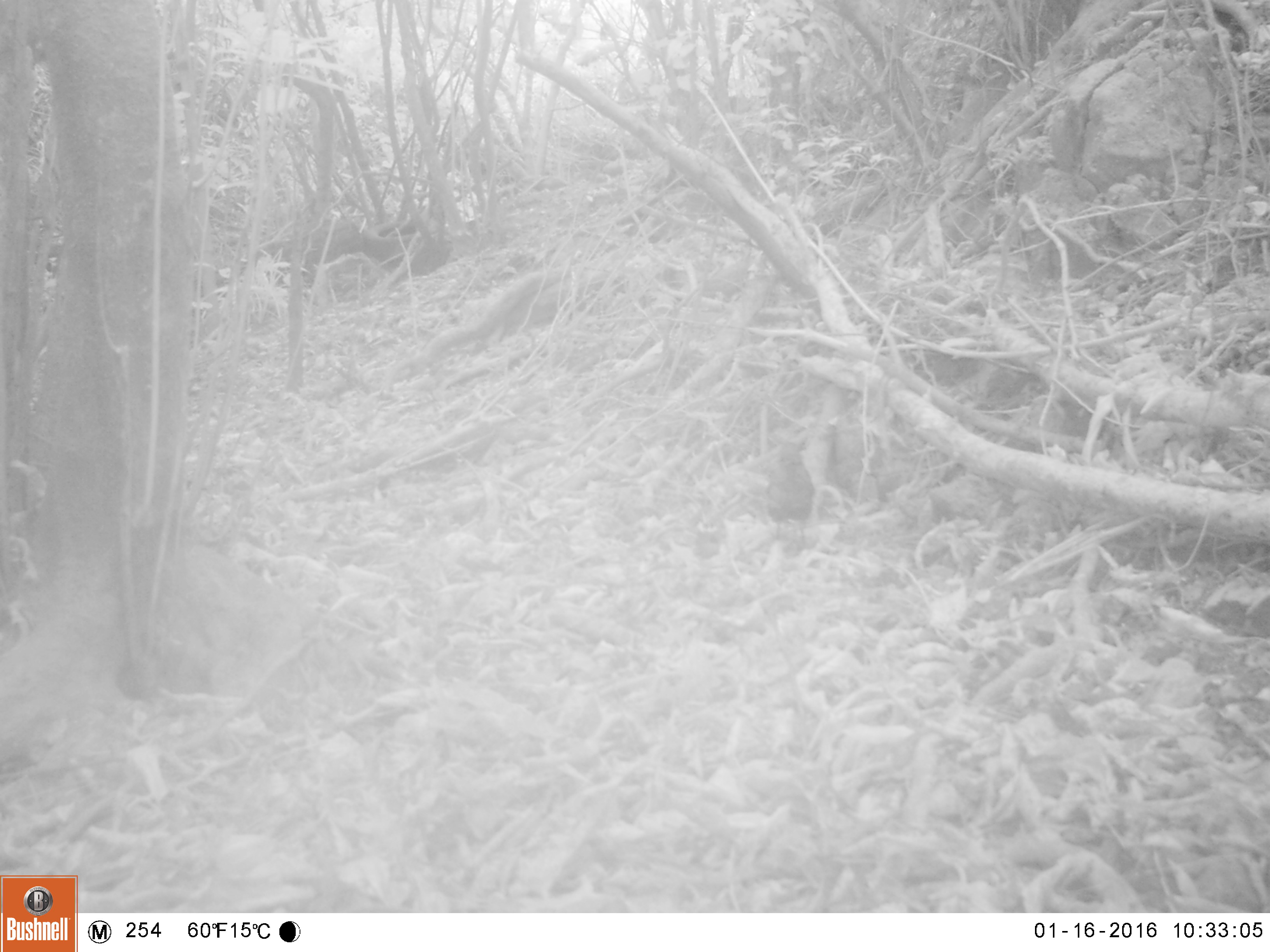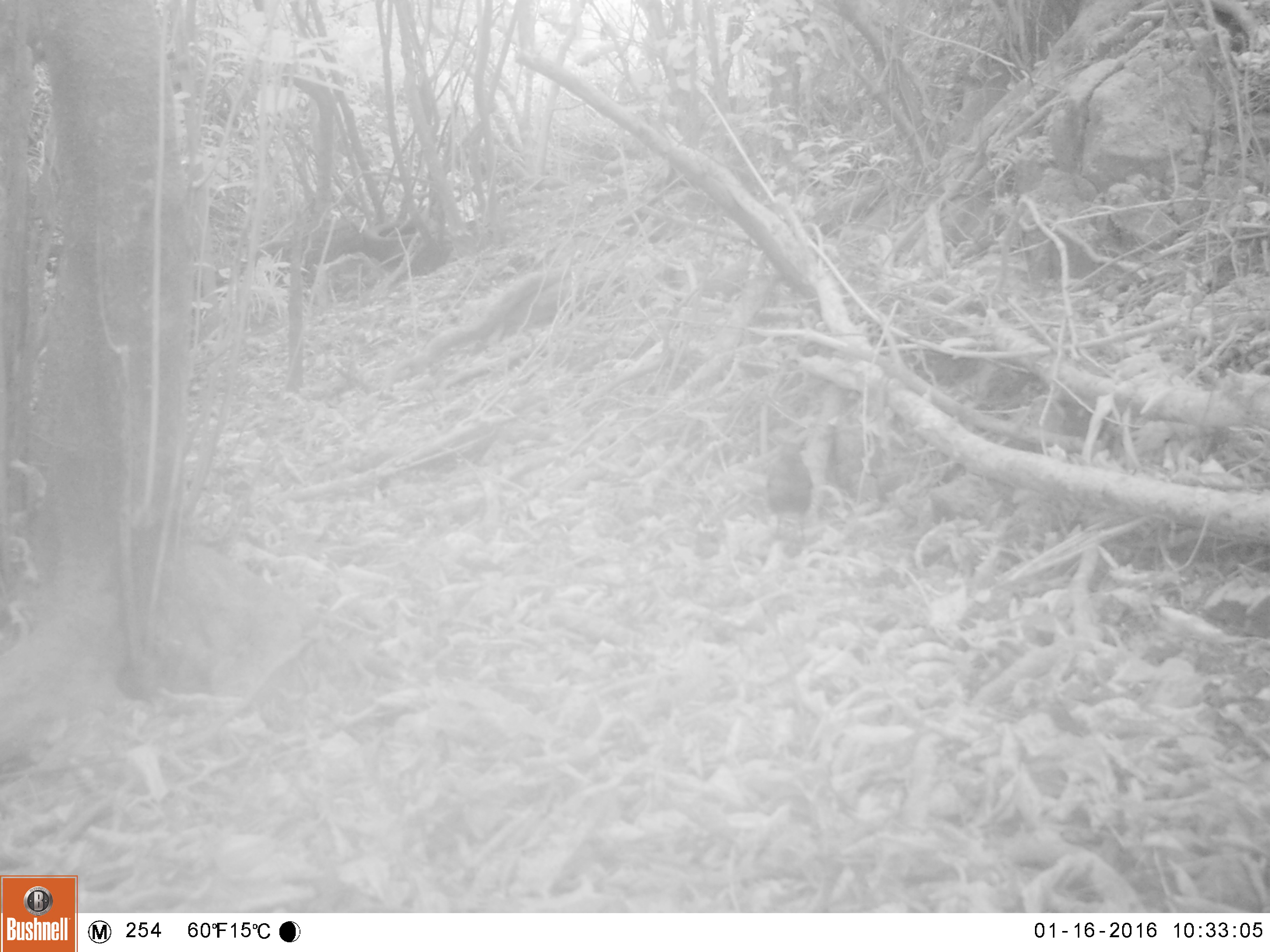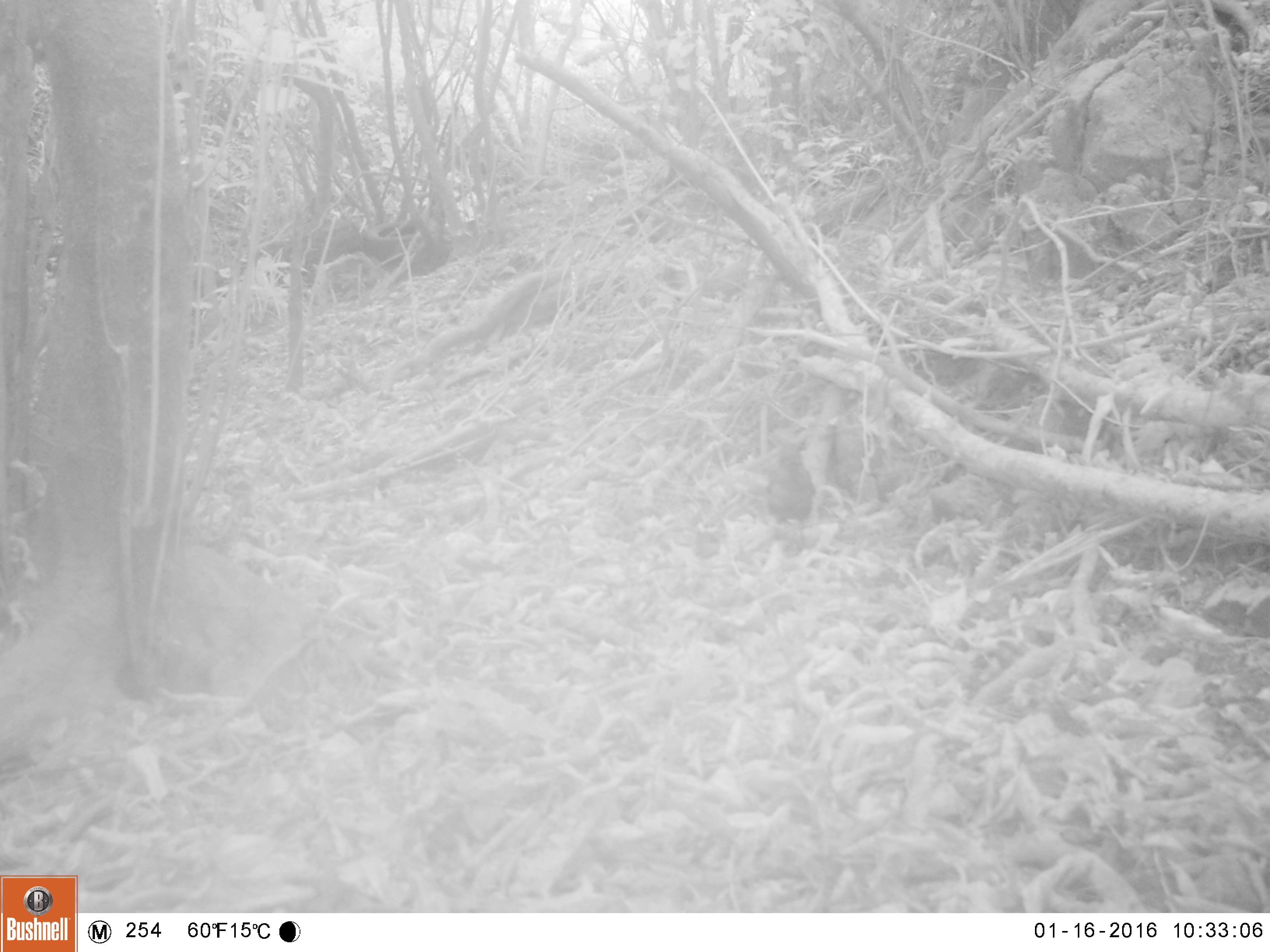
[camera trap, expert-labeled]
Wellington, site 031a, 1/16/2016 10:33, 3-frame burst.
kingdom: Animalia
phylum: Chordata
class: Aves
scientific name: Aves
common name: bird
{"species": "bird (Aves)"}